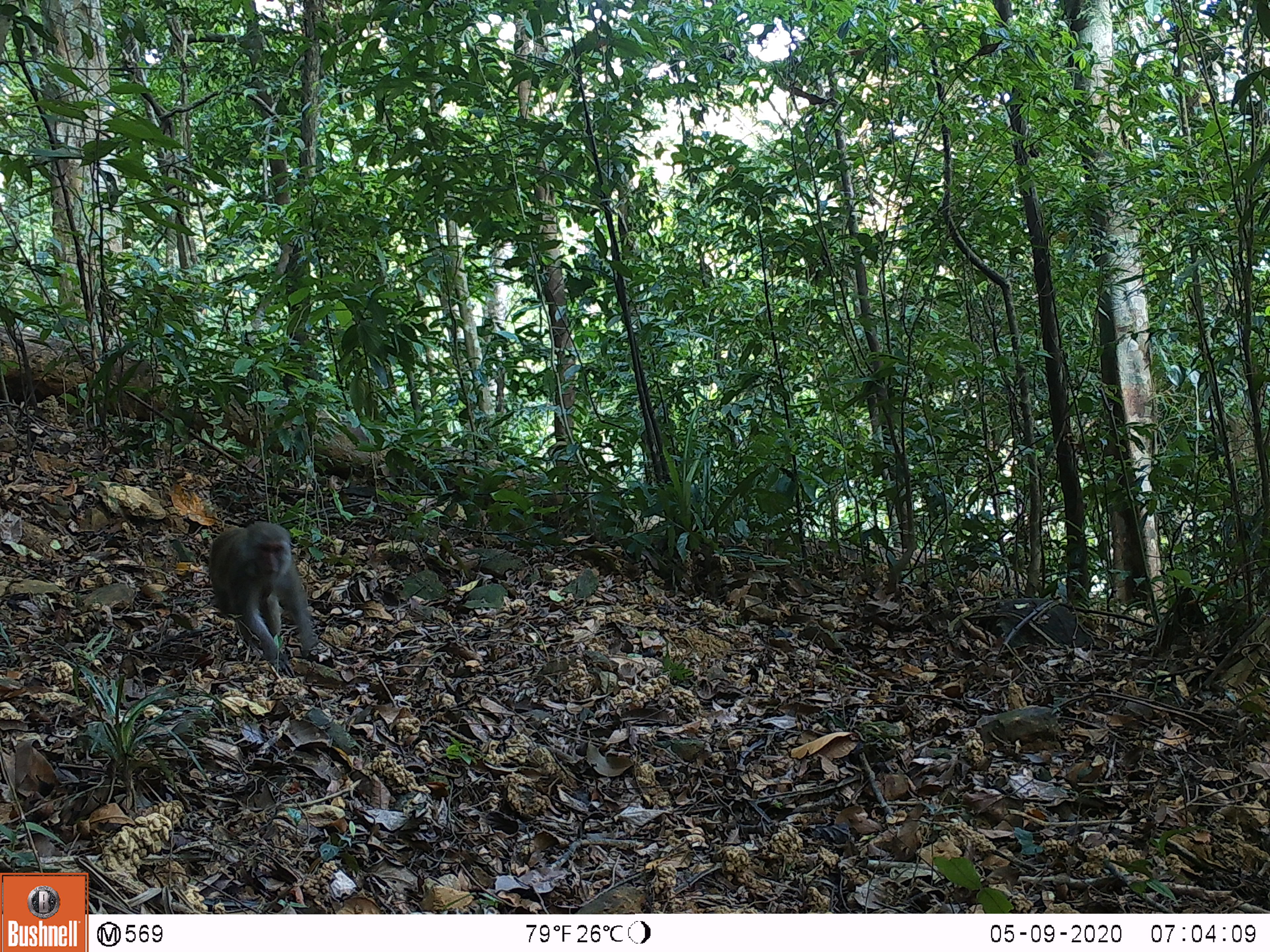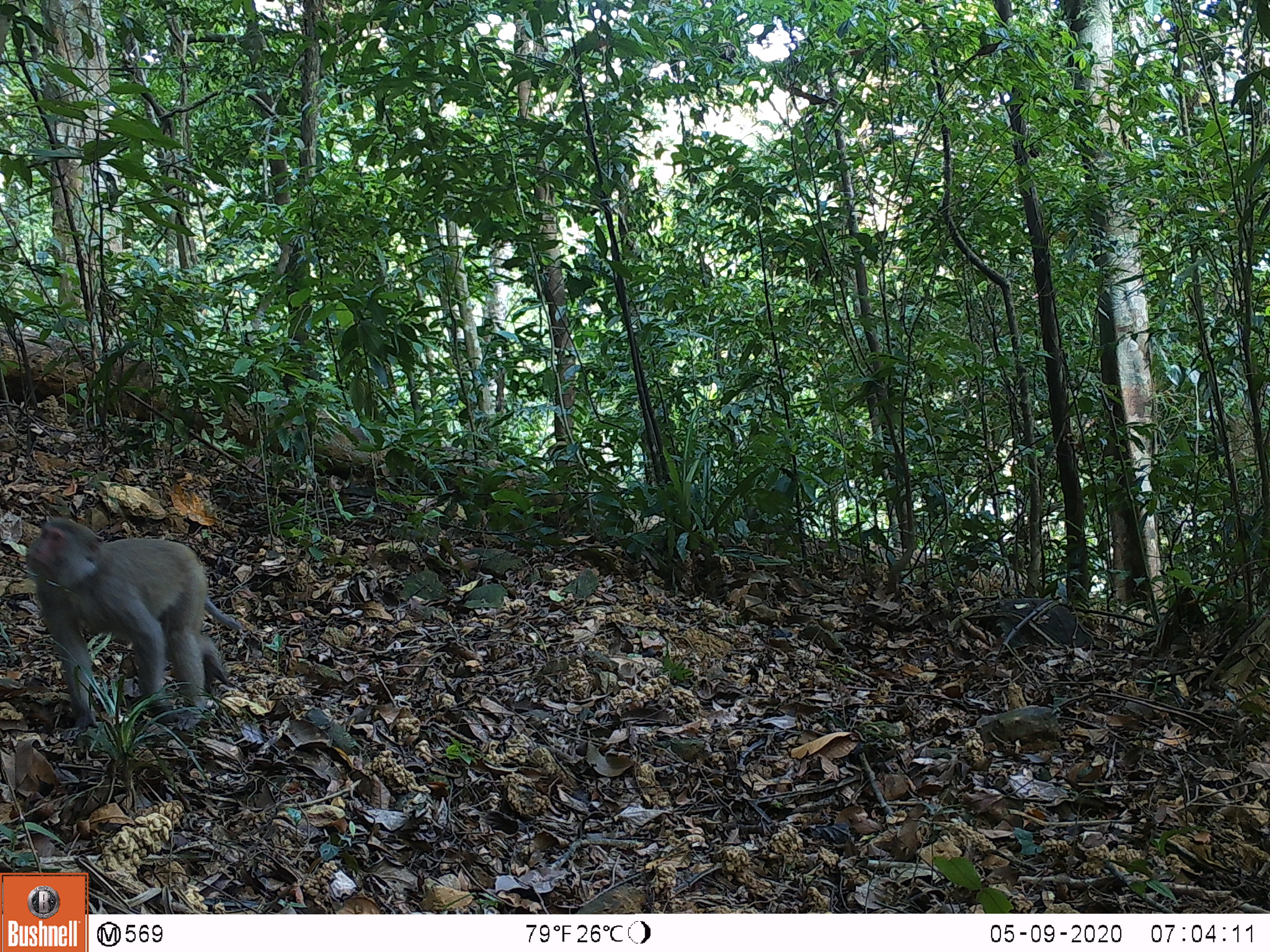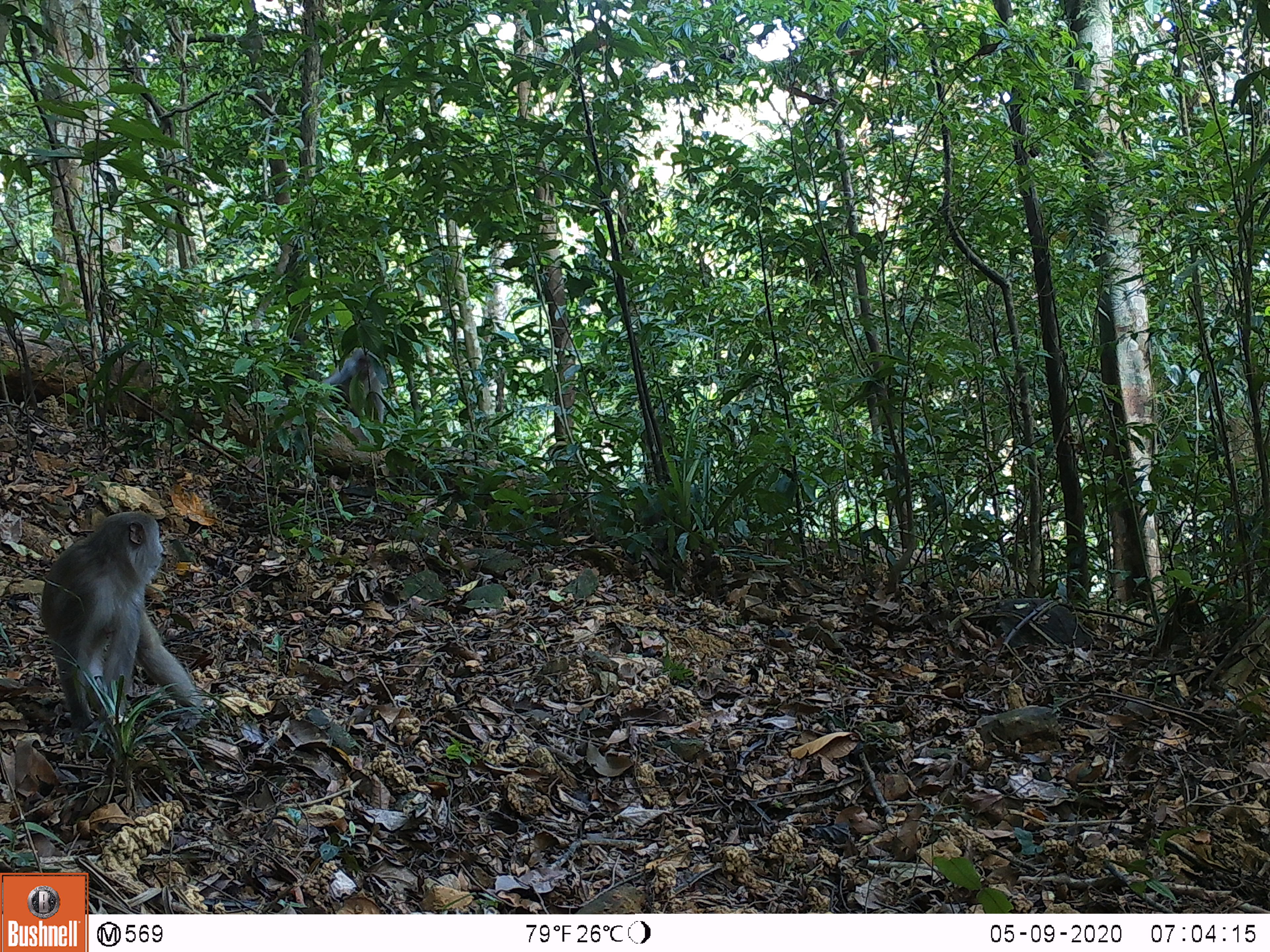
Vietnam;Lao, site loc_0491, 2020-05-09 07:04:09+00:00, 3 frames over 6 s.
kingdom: Animalia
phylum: Chordata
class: Mammalia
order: Primates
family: Cercopithecidae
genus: Macaca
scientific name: Macaca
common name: macaques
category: assam or rhesus macaque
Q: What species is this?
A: Assam or rhesus macaque (macaques) (Macaca).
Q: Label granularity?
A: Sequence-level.